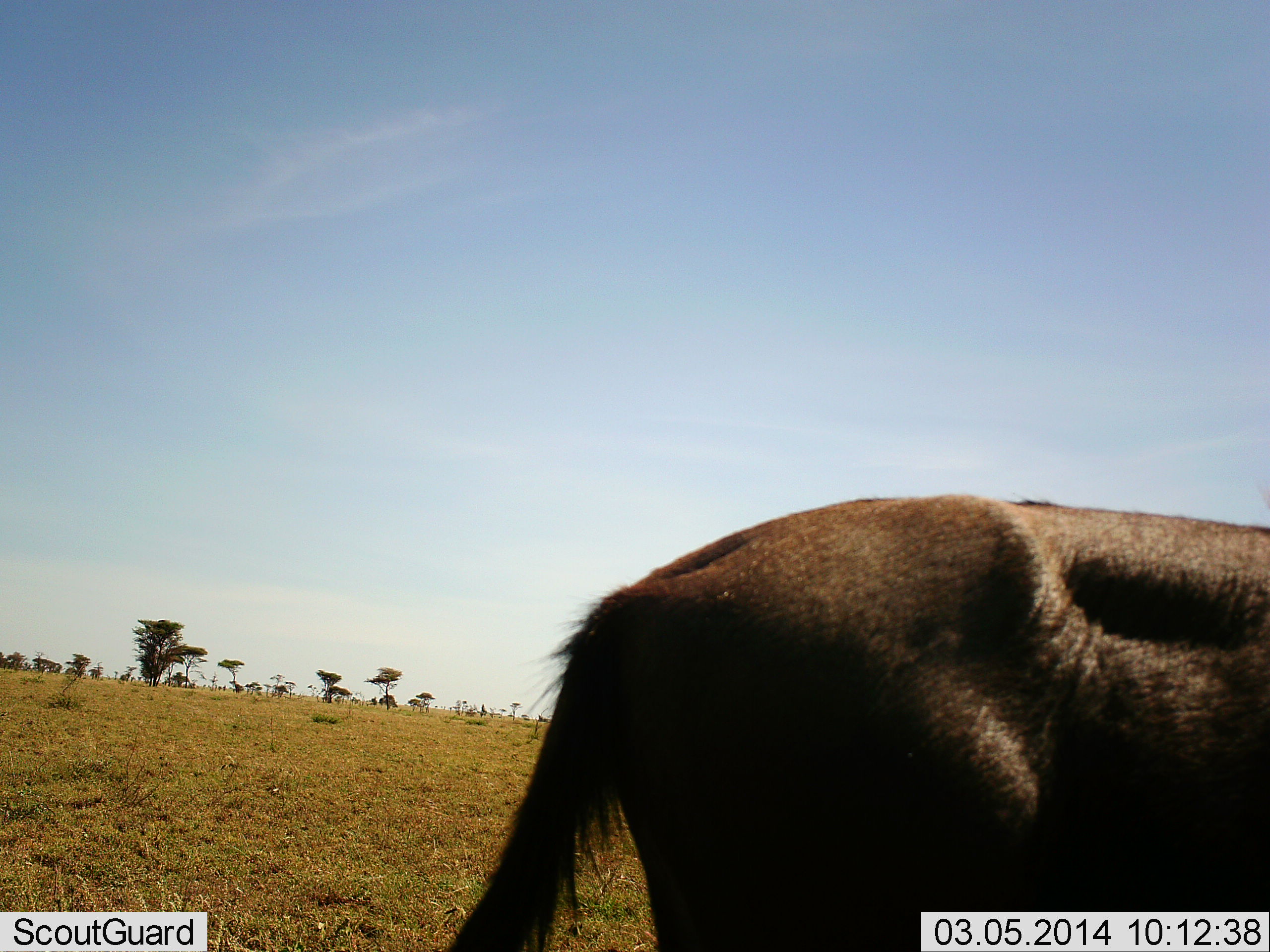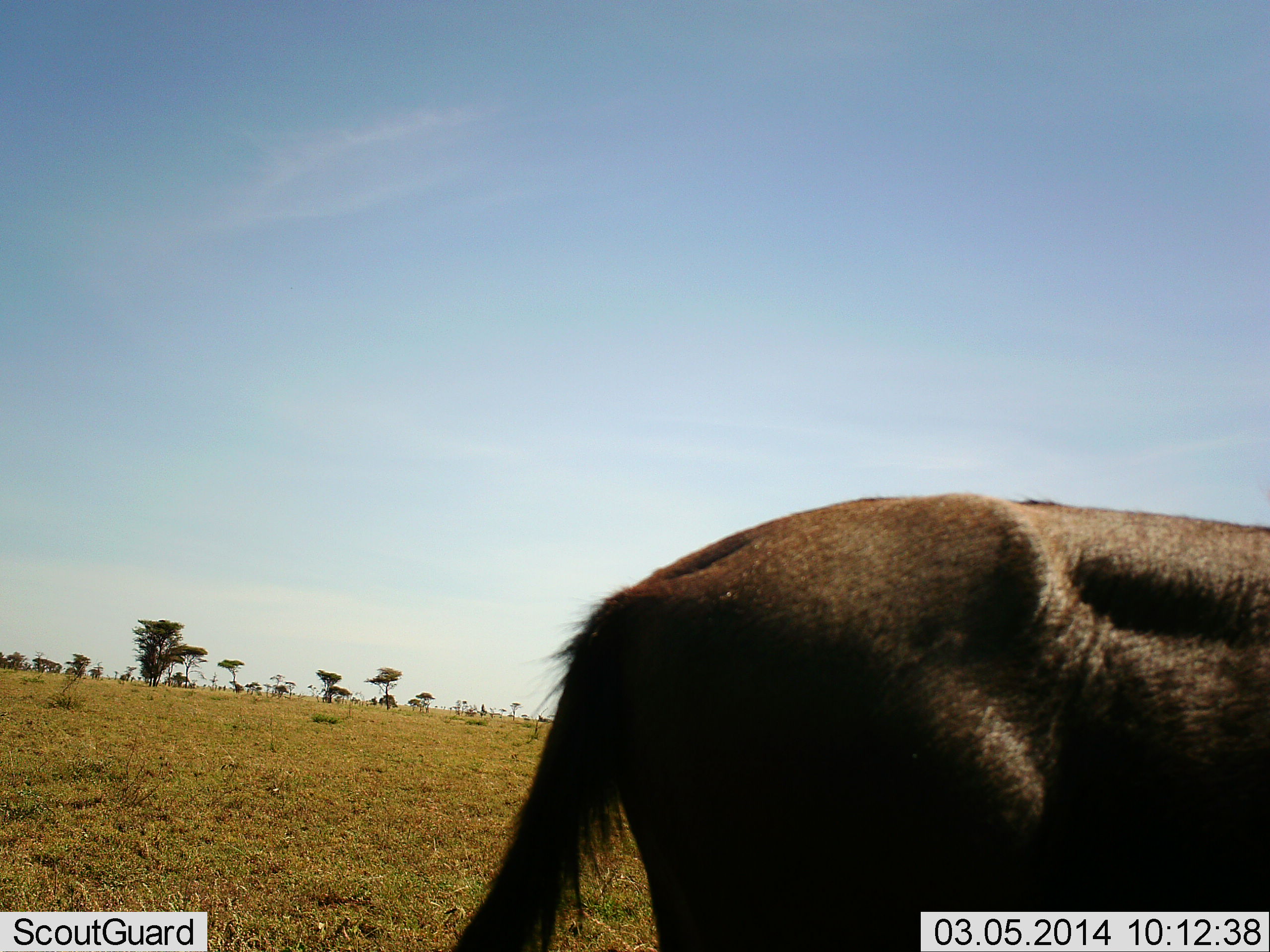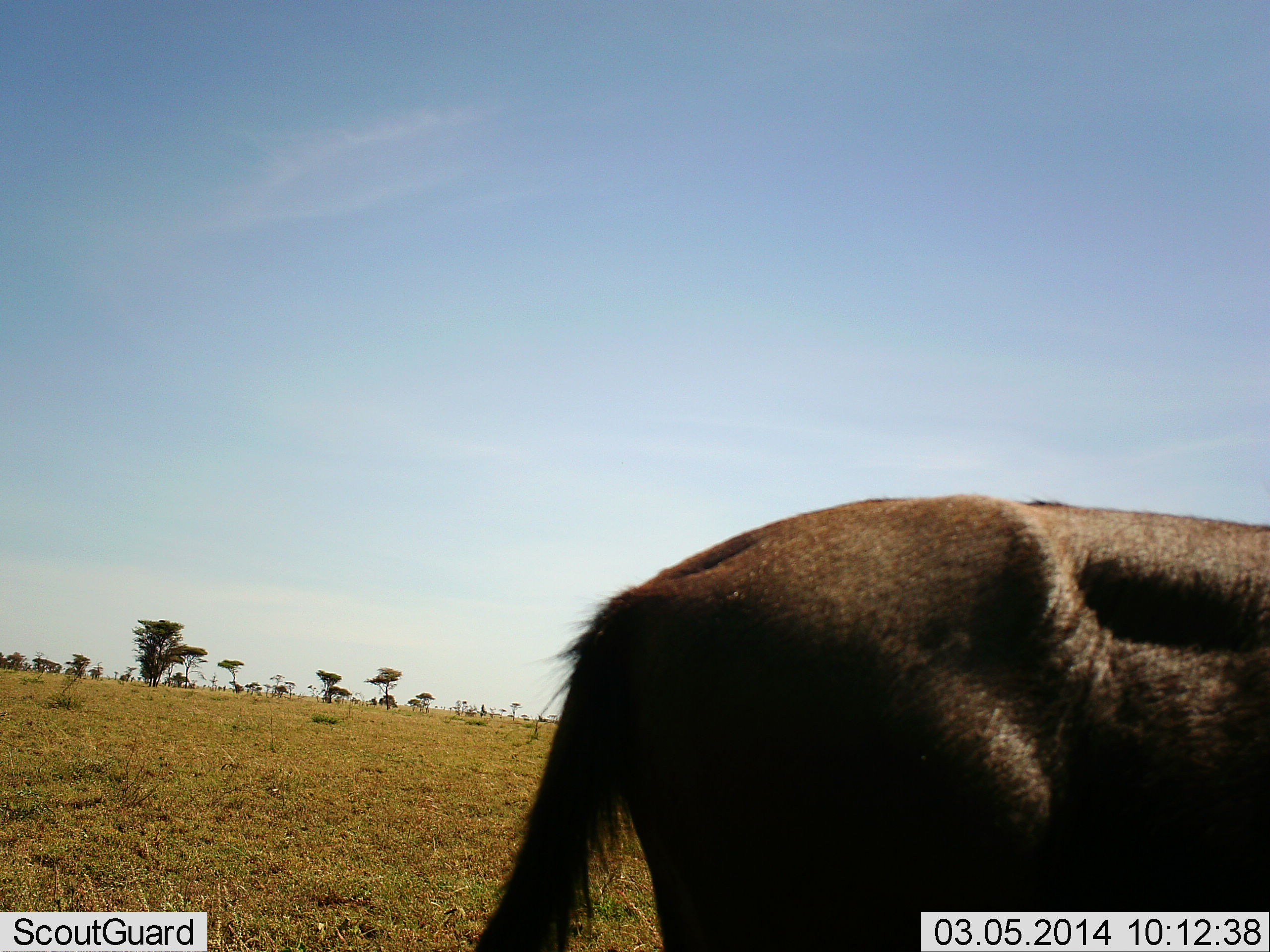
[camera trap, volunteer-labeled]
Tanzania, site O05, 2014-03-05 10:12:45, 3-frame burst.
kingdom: Animalia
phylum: Chordata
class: Mammalia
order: Artiodactyla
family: Bovidae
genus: Connochaetes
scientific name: Connochaetes taurinus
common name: blue wildebeest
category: wildebeest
Wildebeest (blue wildebeest) (Connochaetes taurinus), count 1. Behavior (volunteer vote fractions): standing 89%, resting 0%, moving 8%, interacting 0%. Young present (vote fraction): 0%. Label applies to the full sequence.